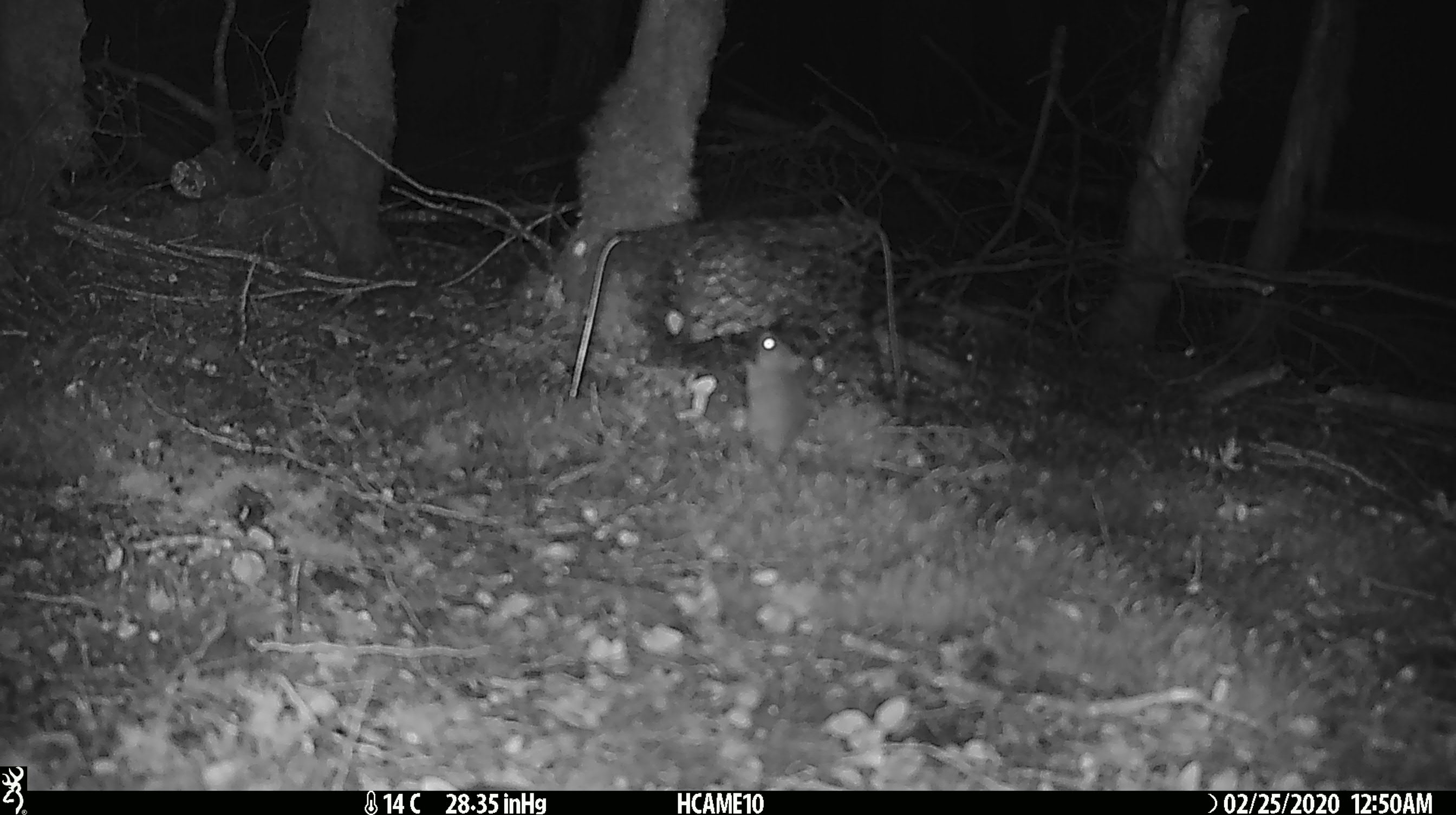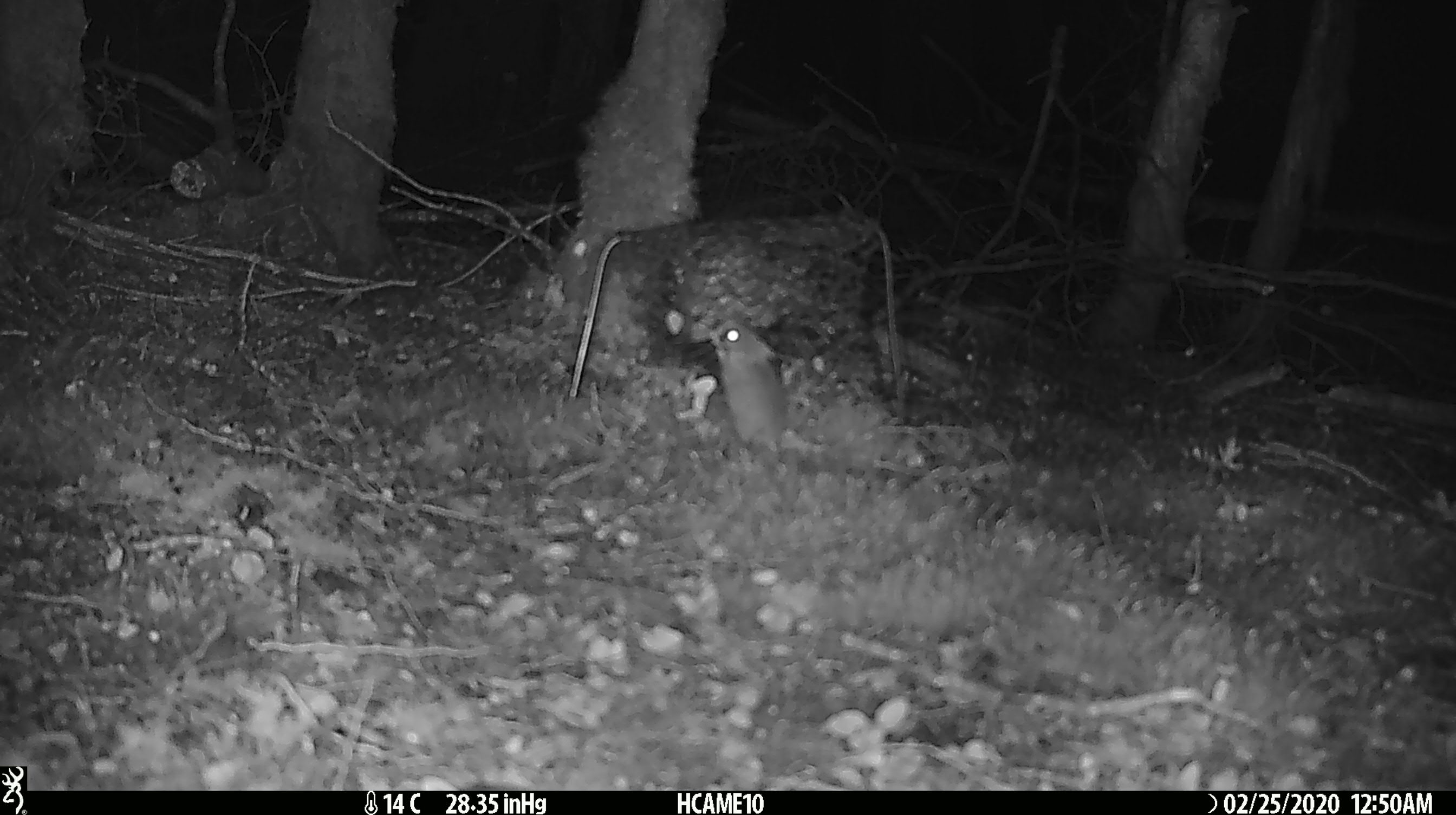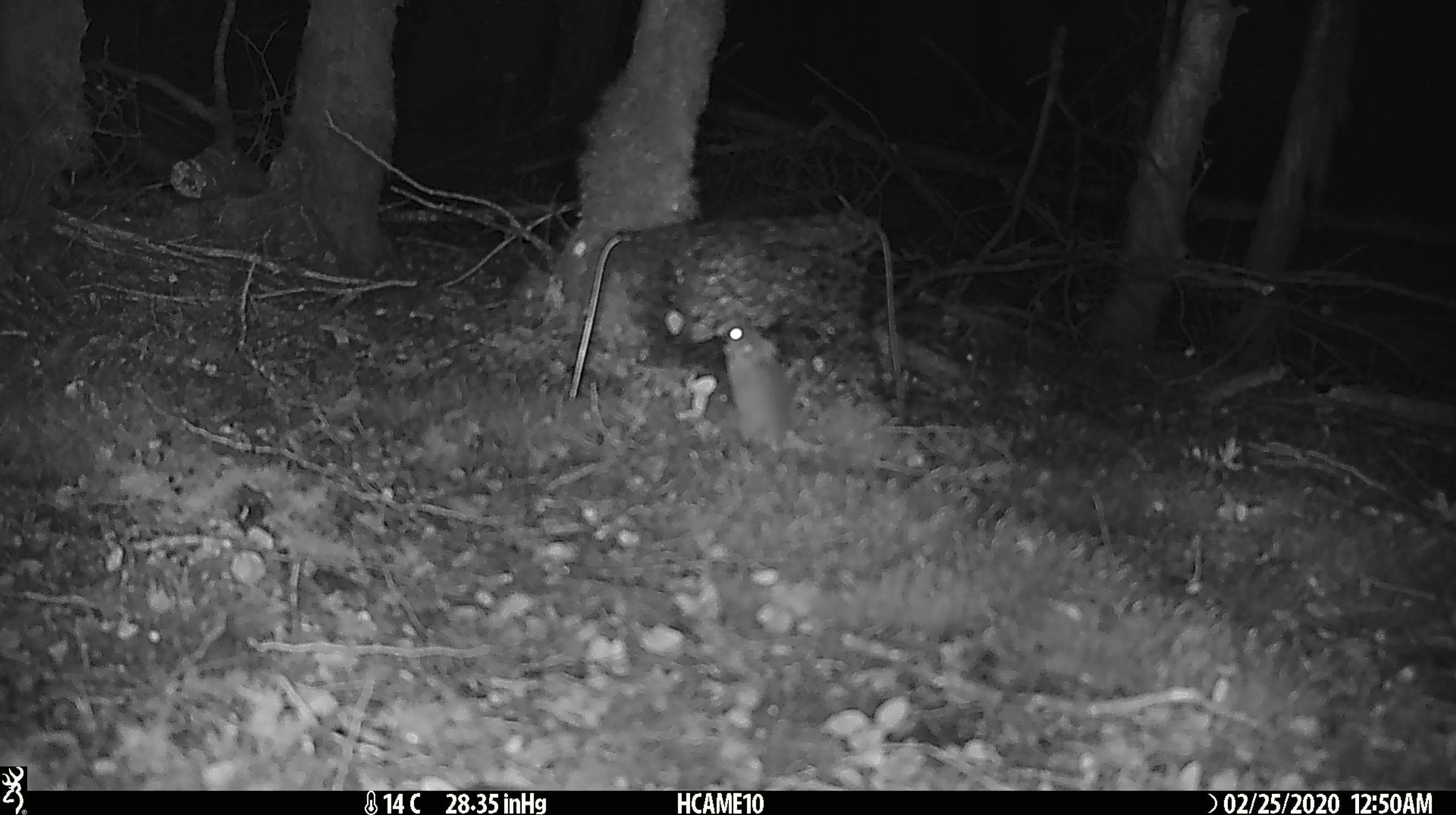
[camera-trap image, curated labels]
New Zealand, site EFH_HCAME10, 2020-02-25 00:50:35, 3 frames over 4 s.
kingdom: Animalia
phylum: Chordata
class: Mammalia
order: Rodentia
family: Muridae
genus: Mus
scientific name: Mus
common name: mouse